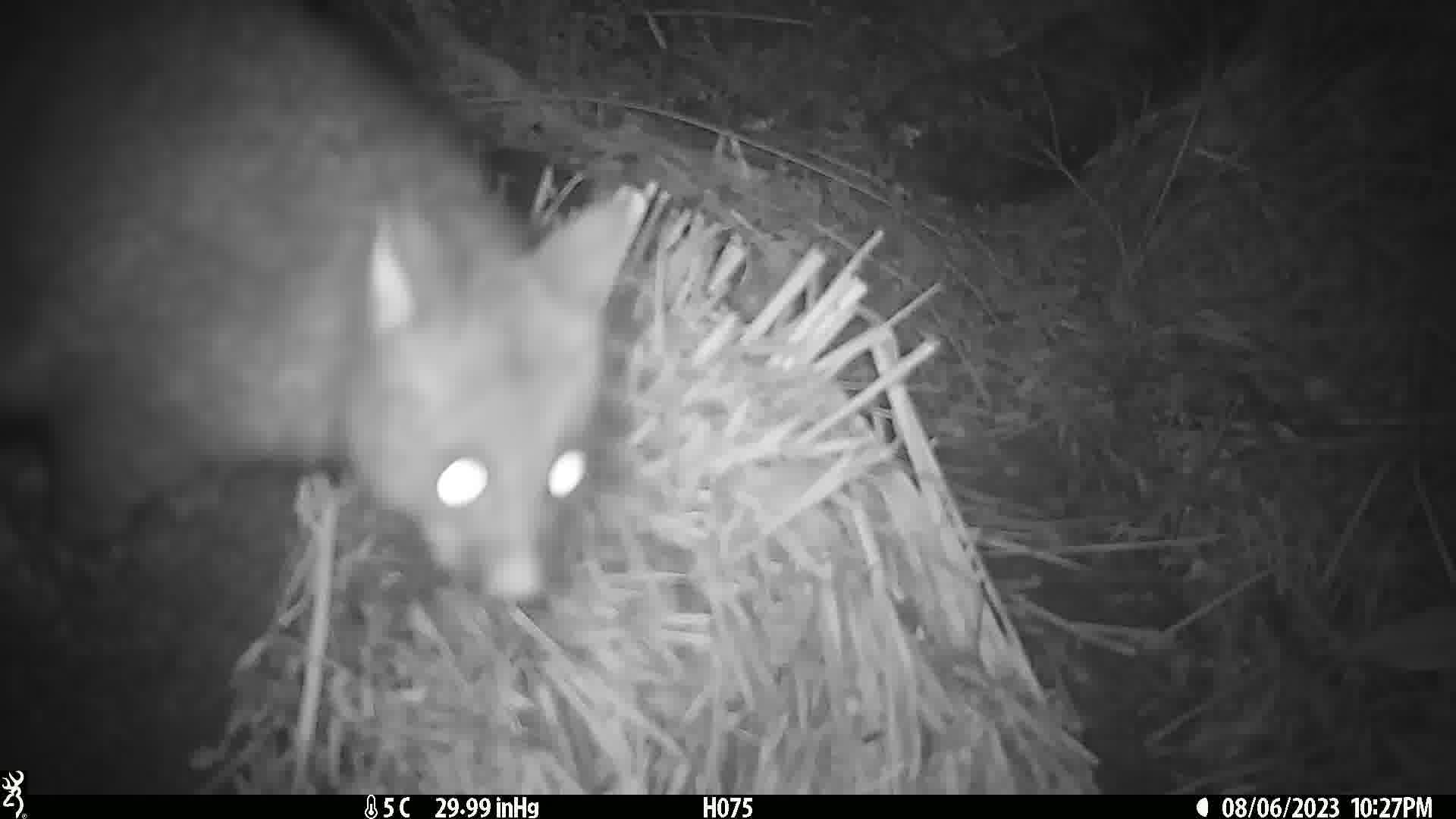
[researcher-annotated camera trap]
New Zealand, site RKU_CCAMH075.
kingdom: Animalia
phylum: Chordata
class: Mammalia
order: Diprotodontia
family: Phalangeridae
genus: Trichosurus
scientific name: Trichosurus vulpecula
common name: common brushtail possum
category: possum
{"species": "possum (common brushtail possum) (Trichosurus vulpecula)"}